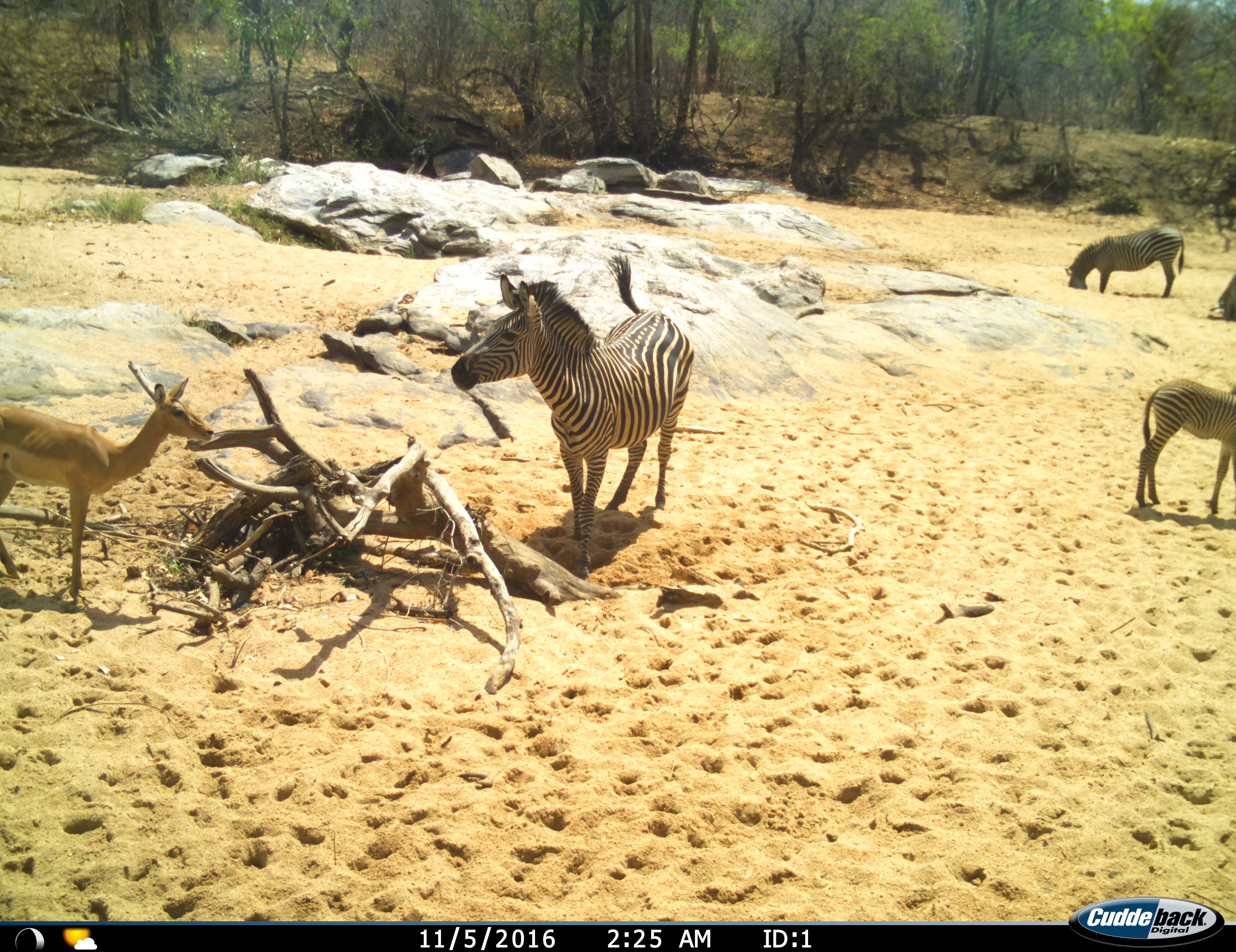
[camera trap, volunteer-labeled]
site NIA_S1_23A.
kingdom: Animalia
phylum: Chordata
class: Mammalia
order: Artiodactyla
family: Bovidae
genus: Aepyceros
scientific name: Aepyceros melampus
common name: impala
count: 1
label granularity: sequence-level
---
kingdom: Animalia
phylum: Chordata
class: Mammalia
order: Perissodactyla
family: Equidae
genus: Equus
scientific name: Equus quagga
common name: plains zebra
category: zebraplains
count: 3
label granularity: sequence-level